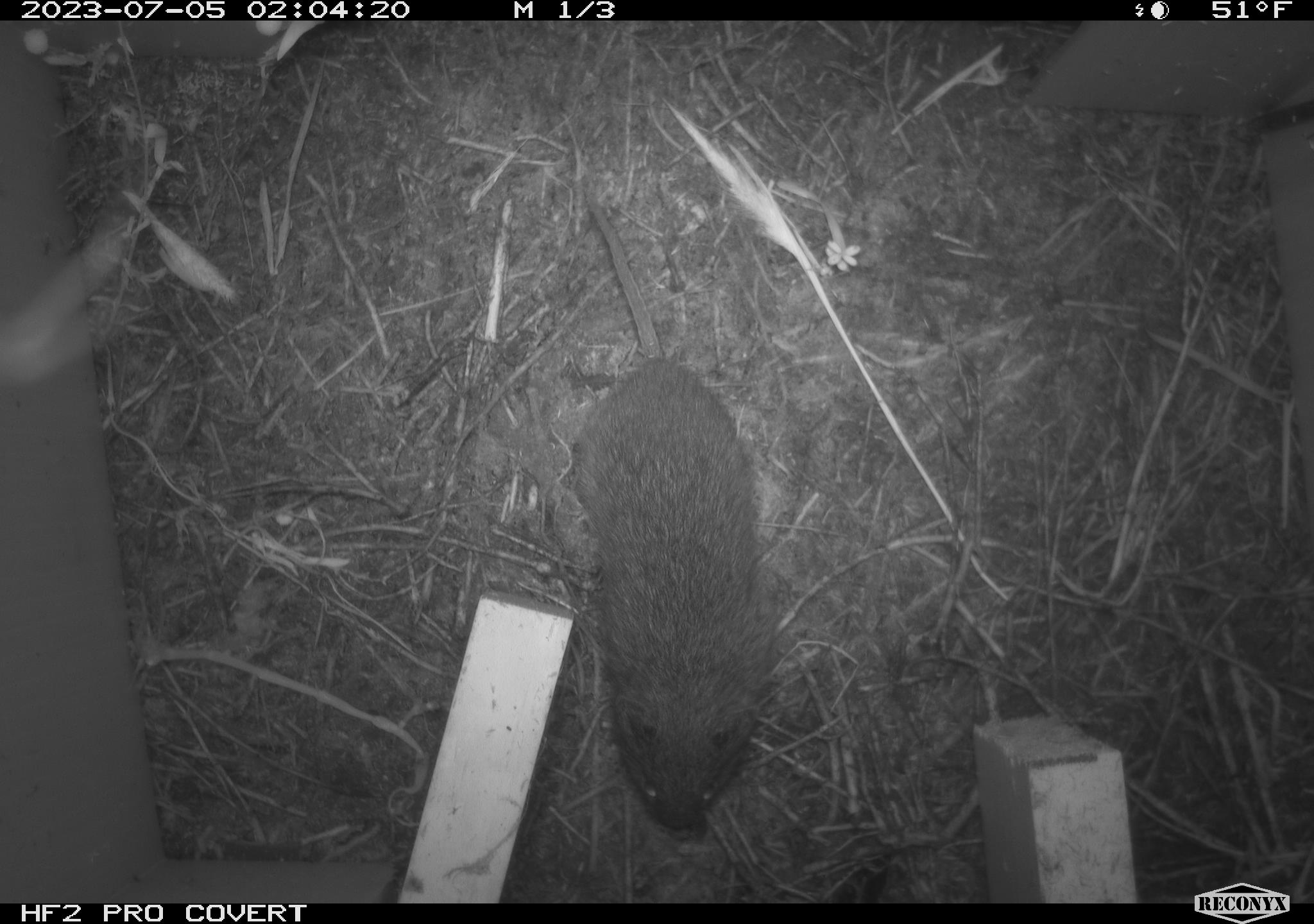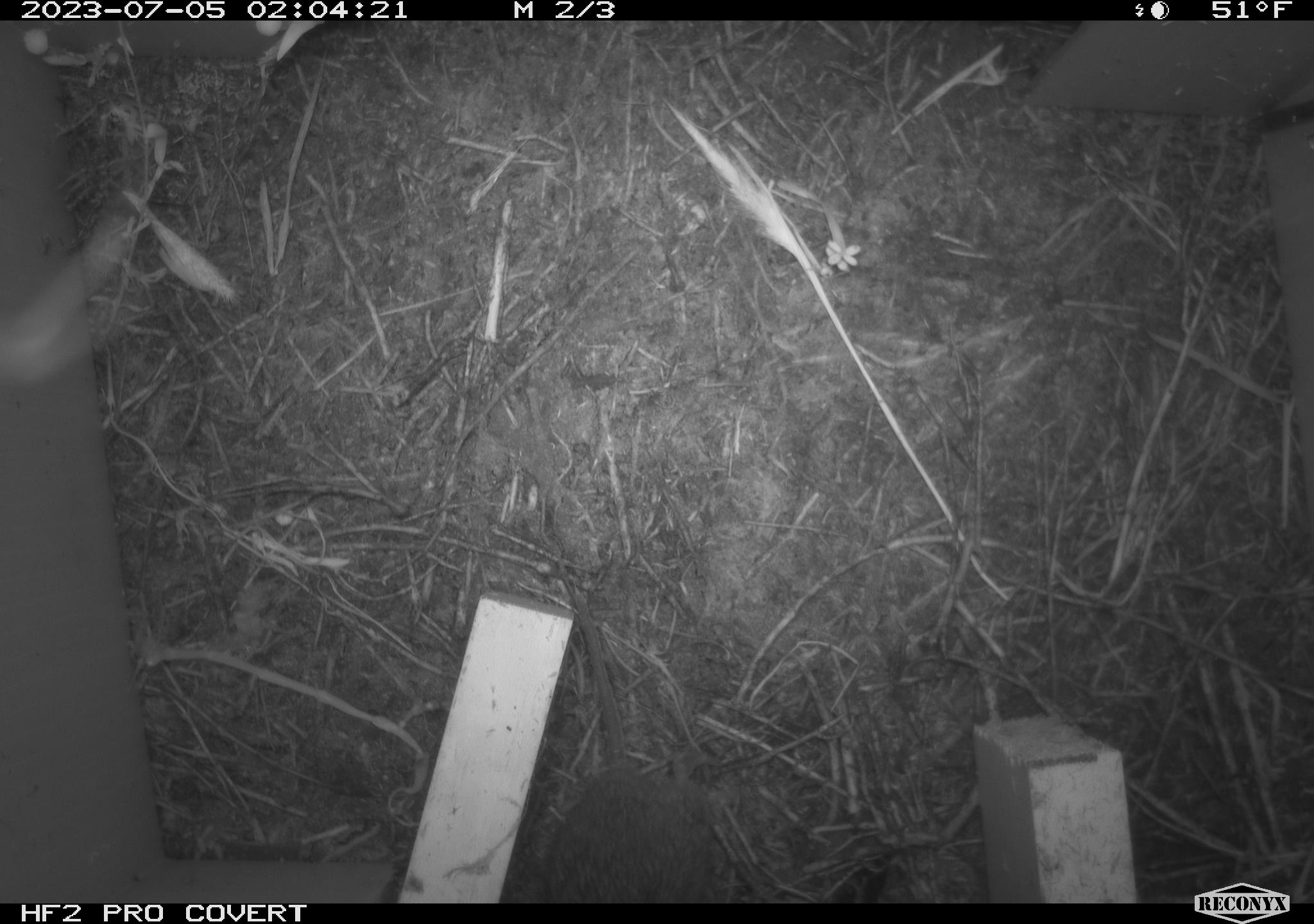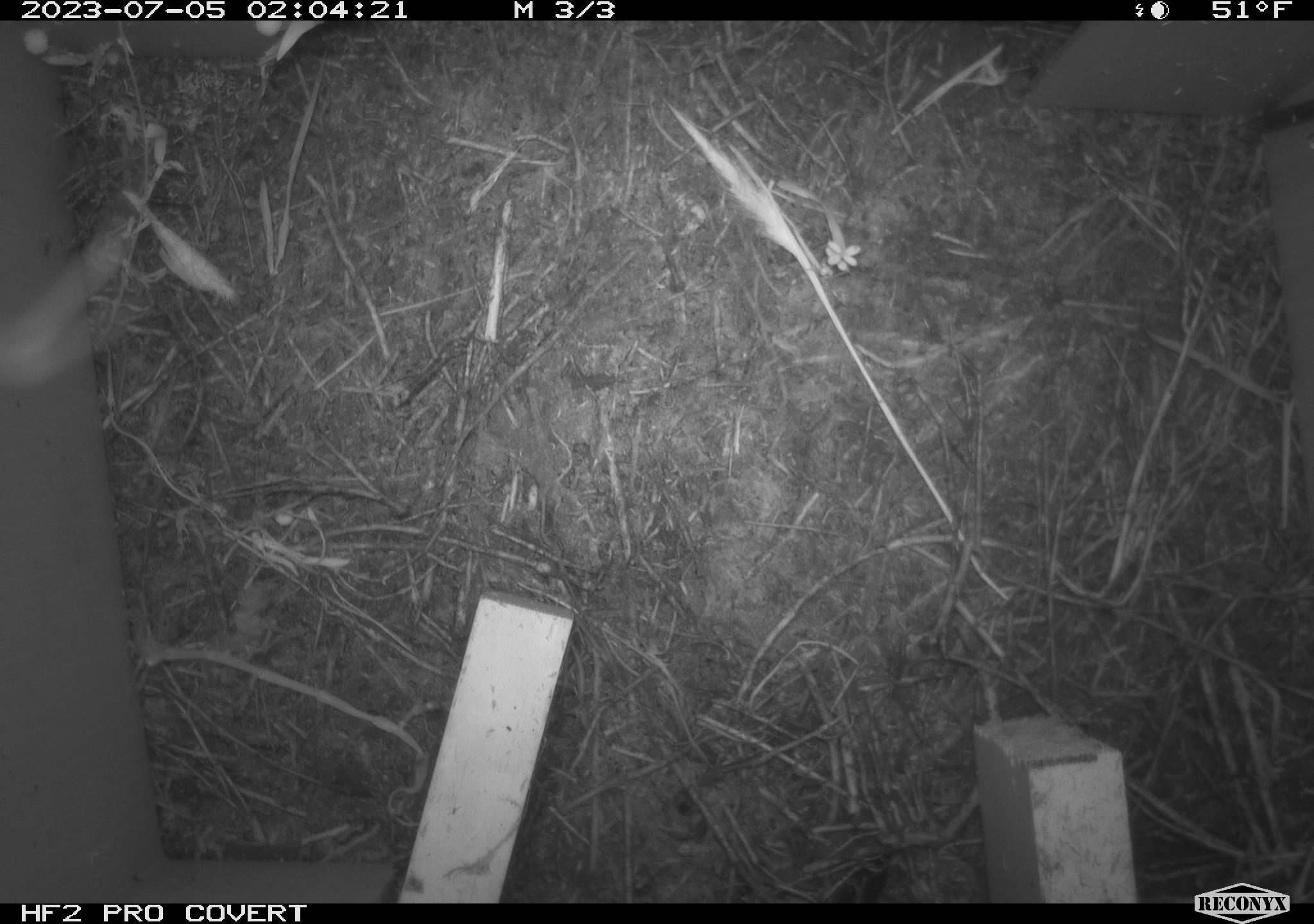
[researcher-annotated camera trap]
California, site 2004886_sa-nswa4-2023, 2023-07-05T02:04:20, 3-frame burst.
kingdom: Animalia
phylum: Chordata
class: Mammalia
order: Rodentia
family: Cricetidae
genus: Microtus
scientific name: Microtus californicus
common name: california vole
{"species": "california vole (Microtus californicus)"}